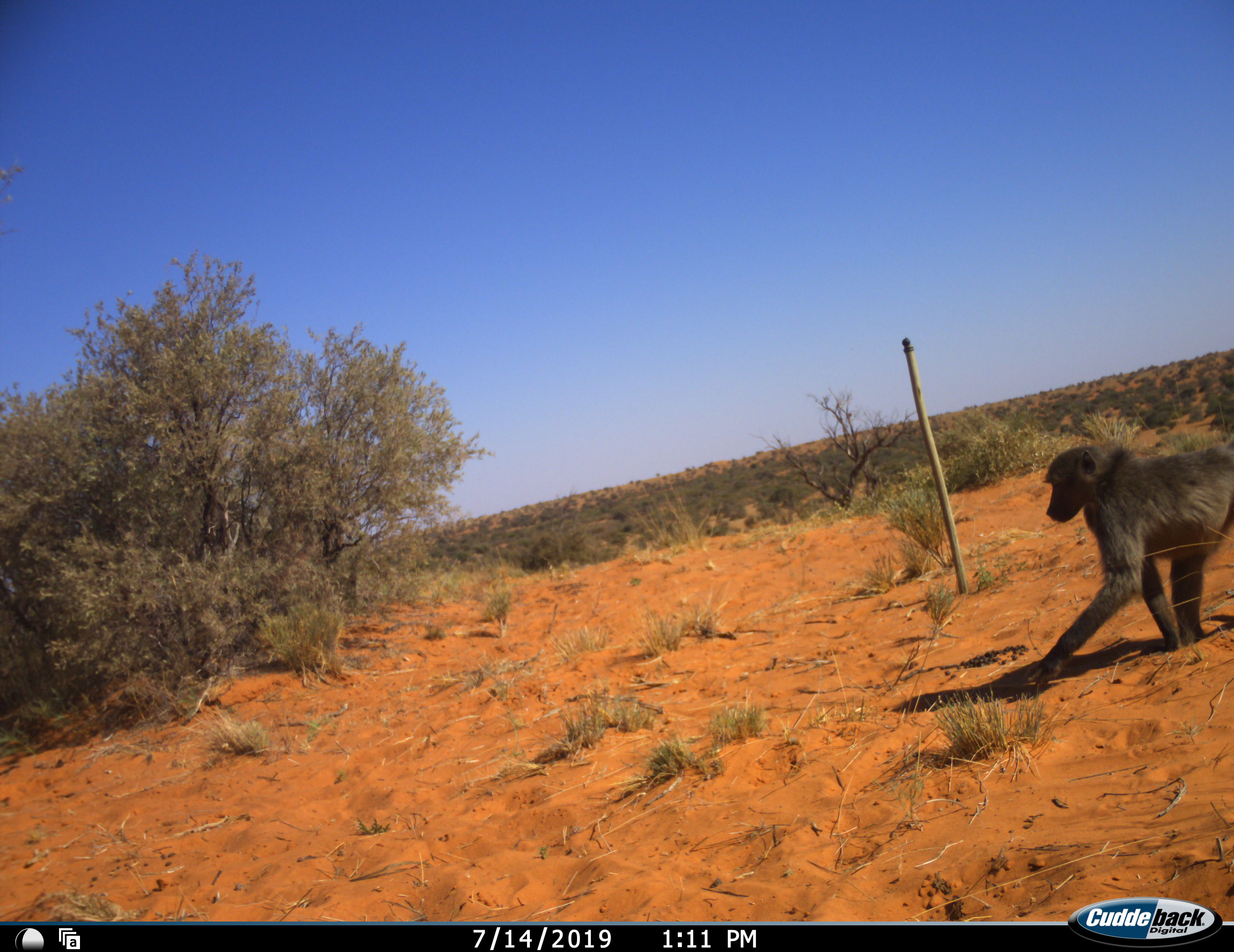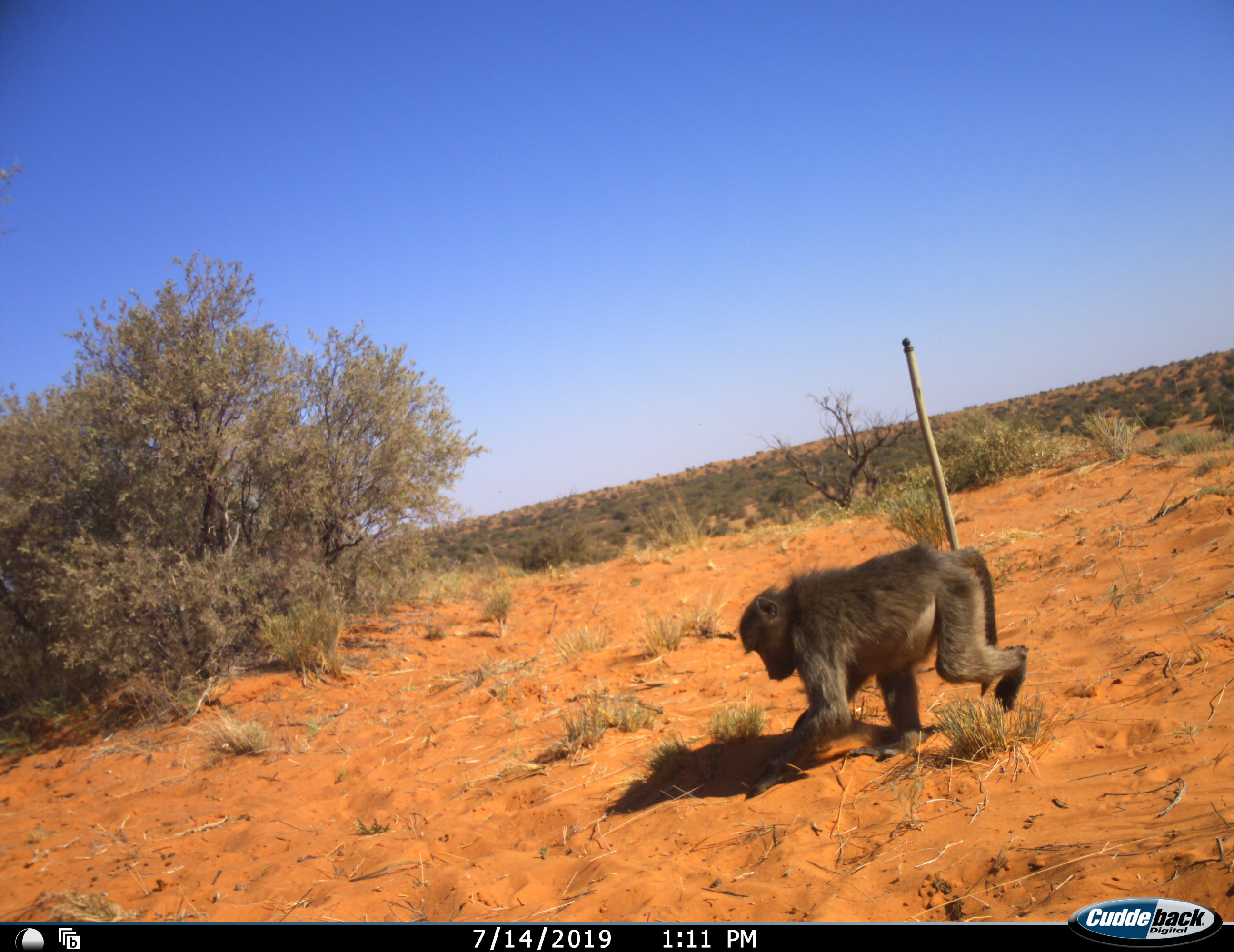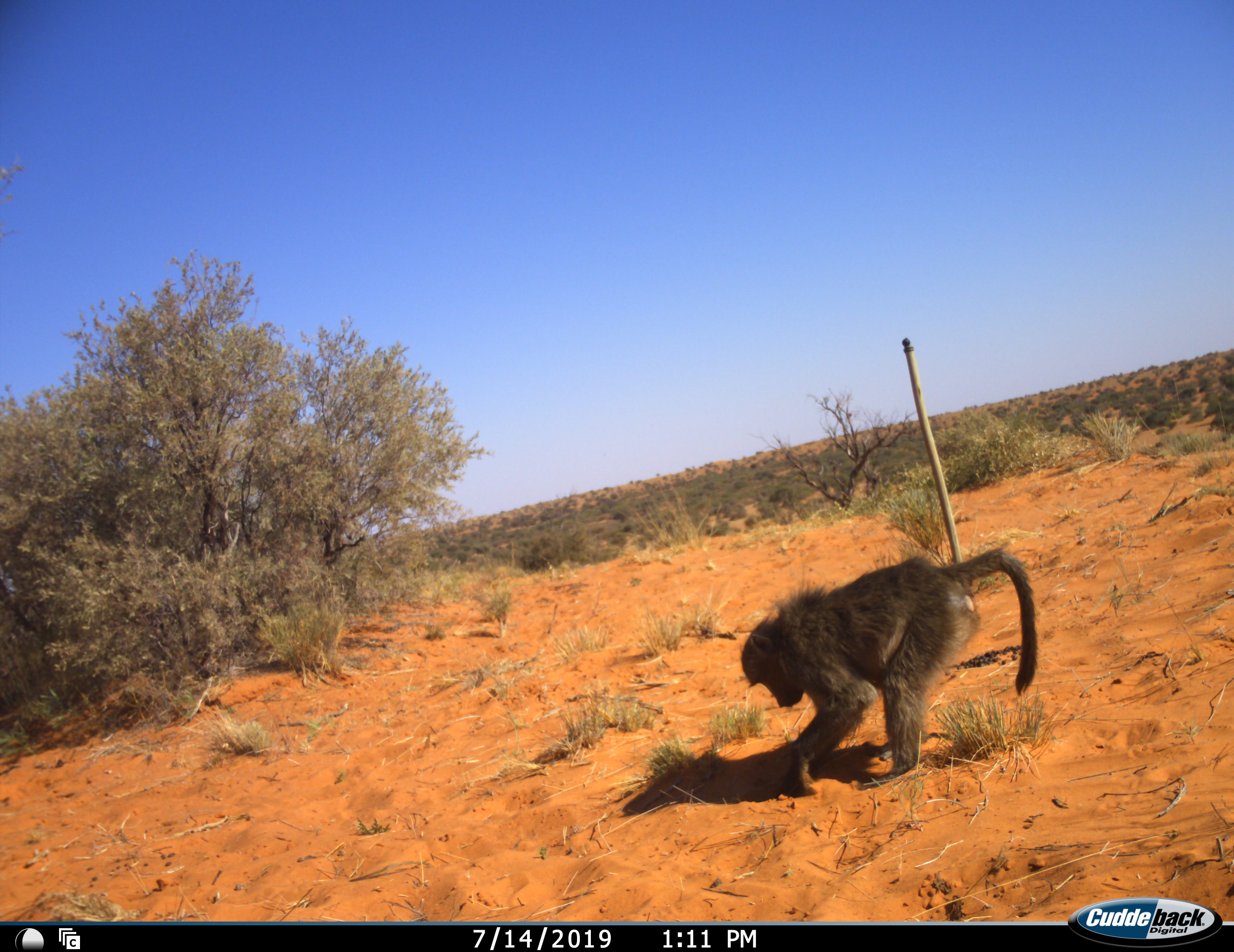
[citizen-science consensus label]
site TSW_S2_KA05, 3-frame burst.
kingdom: Animalia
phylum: Chordata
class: Mammalia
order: Primates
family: Cercopithecidae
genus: Papio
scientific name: Papio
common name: baboon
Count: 1.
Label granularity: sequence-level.